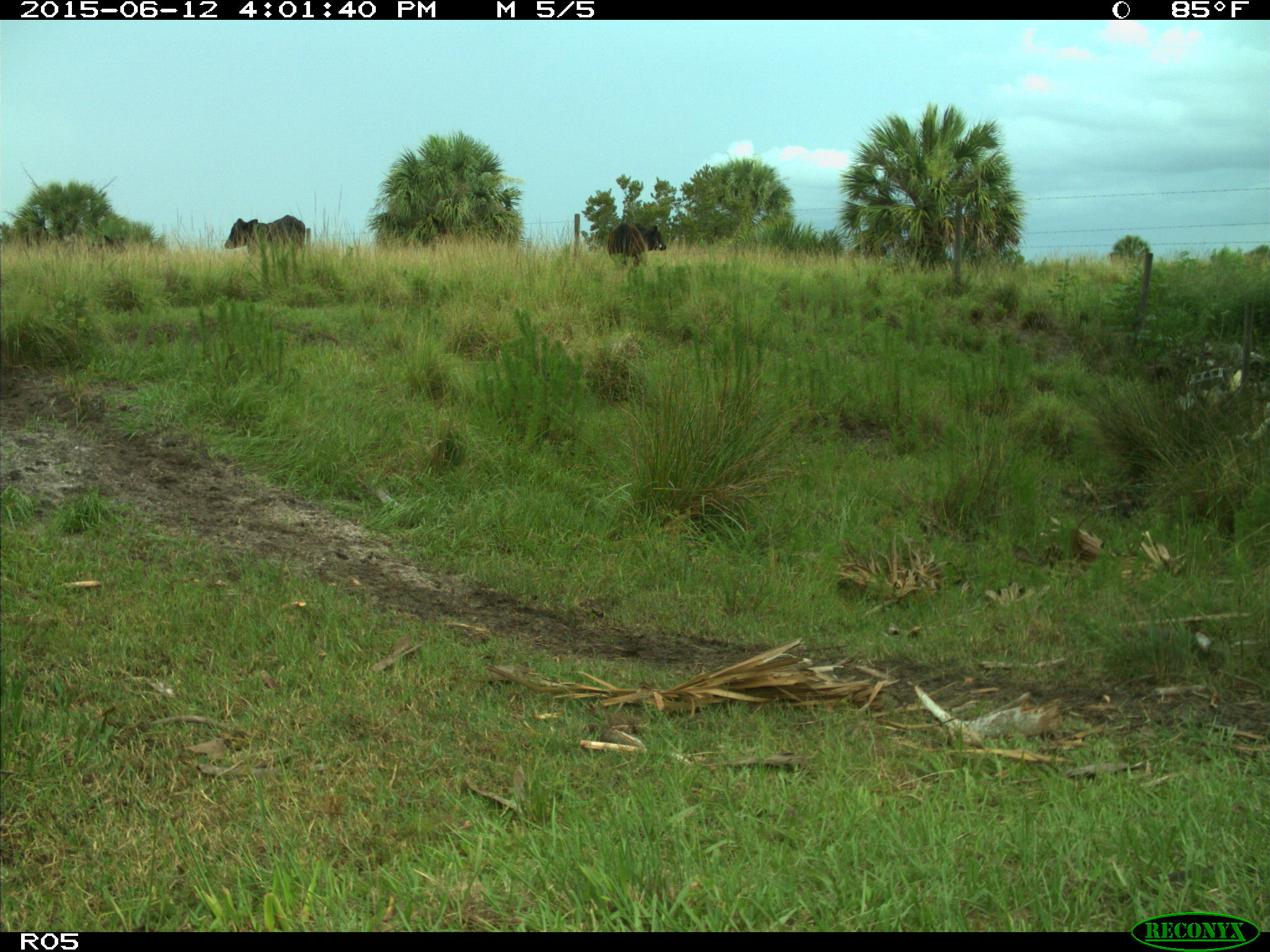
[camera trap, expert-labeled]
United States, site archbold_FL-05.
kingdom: Animalia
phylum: Chordata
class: Mammalia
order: Artiodactyla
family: Bovidae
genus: Bos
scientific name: Bos taurus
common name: domestic cow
Bos taurus (domestic cow).